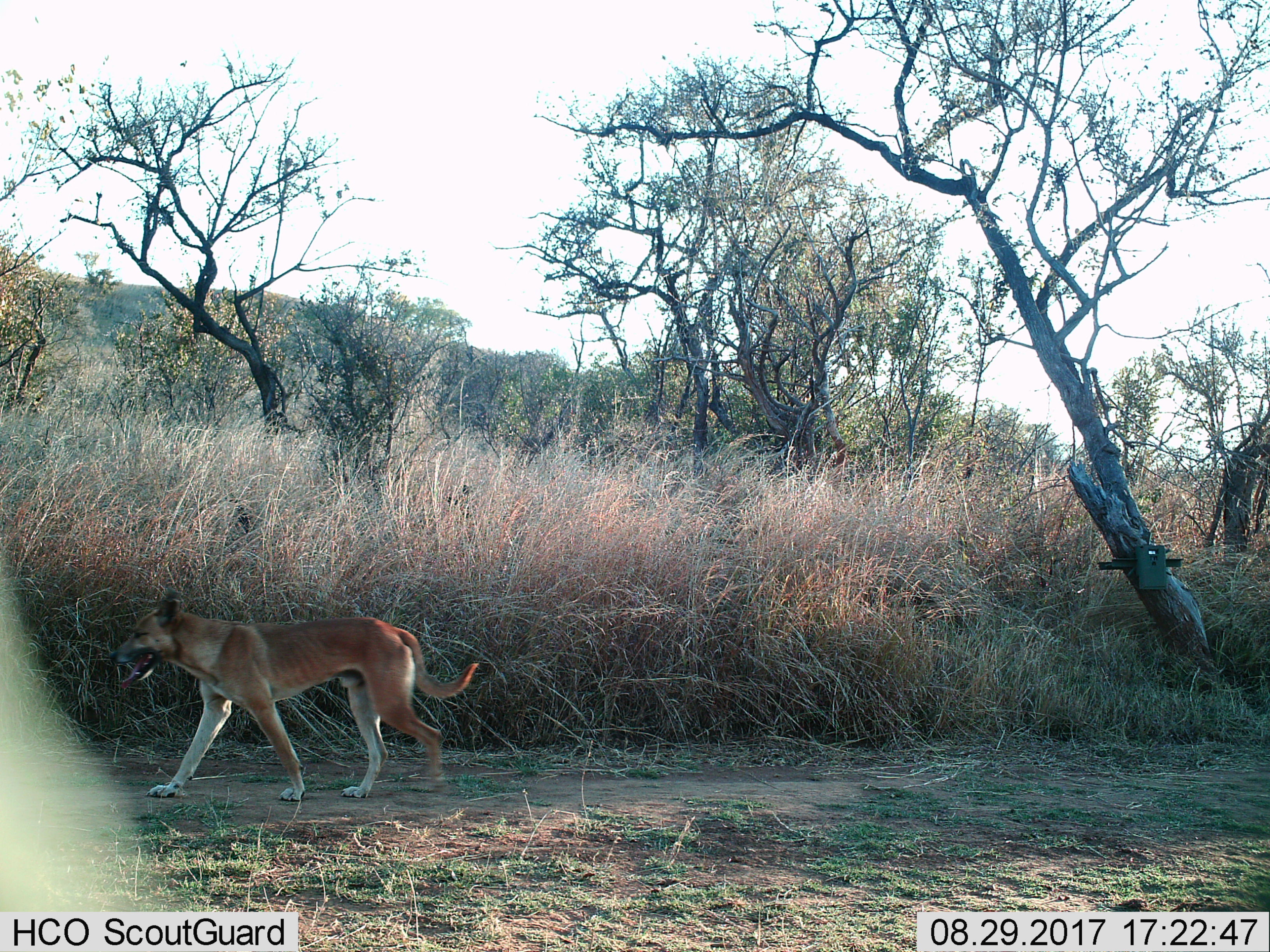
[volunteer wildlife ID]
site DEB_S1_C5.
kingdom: Animalia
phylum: Chordata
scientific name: Vertebrata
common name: domestic animal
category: domesticanimal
Domesticanimal (domestic animal) (Vertebrata), count 1. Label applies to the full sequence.